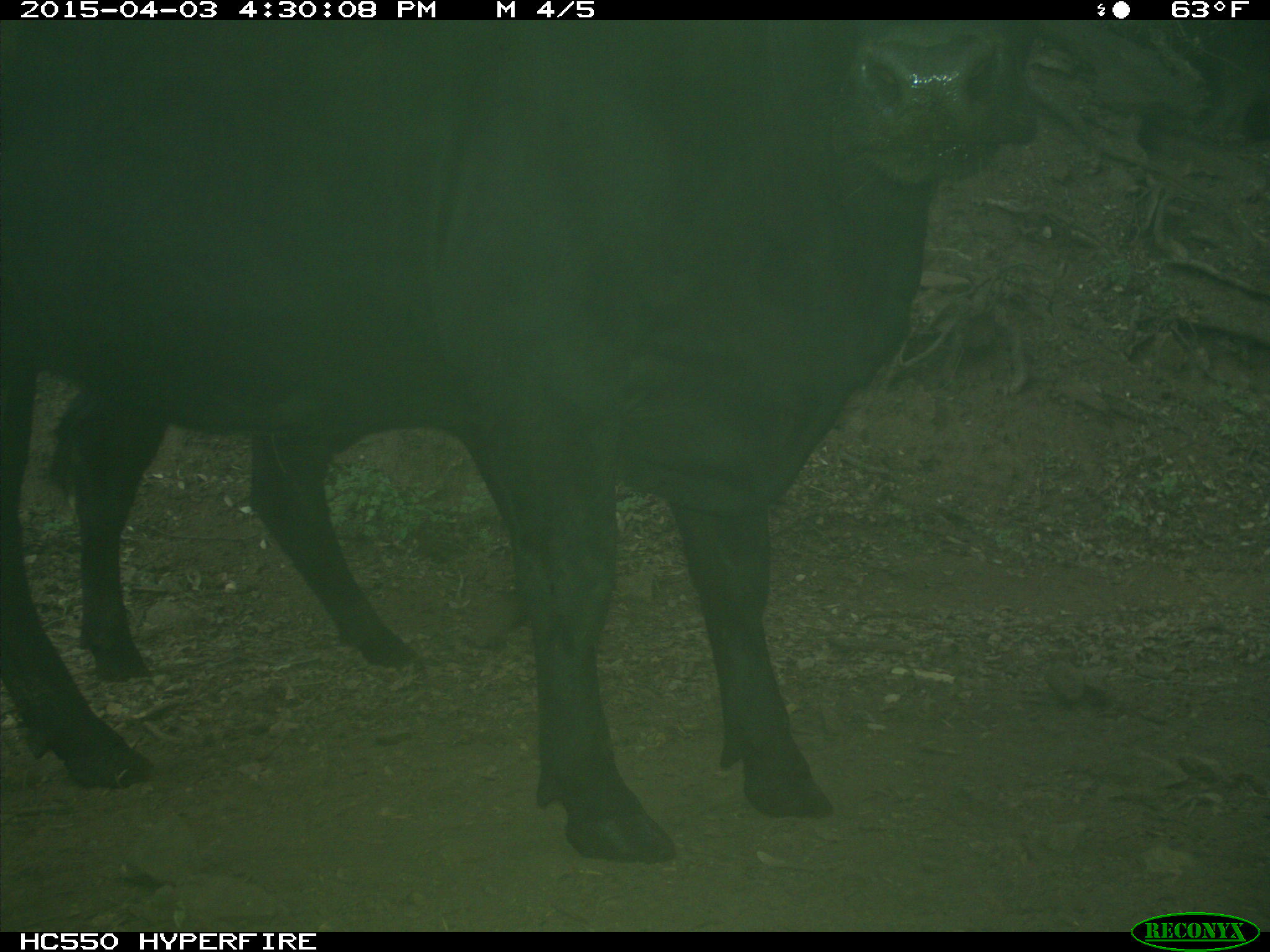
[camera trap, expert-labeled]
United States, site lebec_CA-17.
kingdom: Animalia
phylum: Chordata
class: Mammalia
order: Artiodactyla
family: Bovidae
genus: Bos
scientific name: Bos taurus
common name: domestic cow